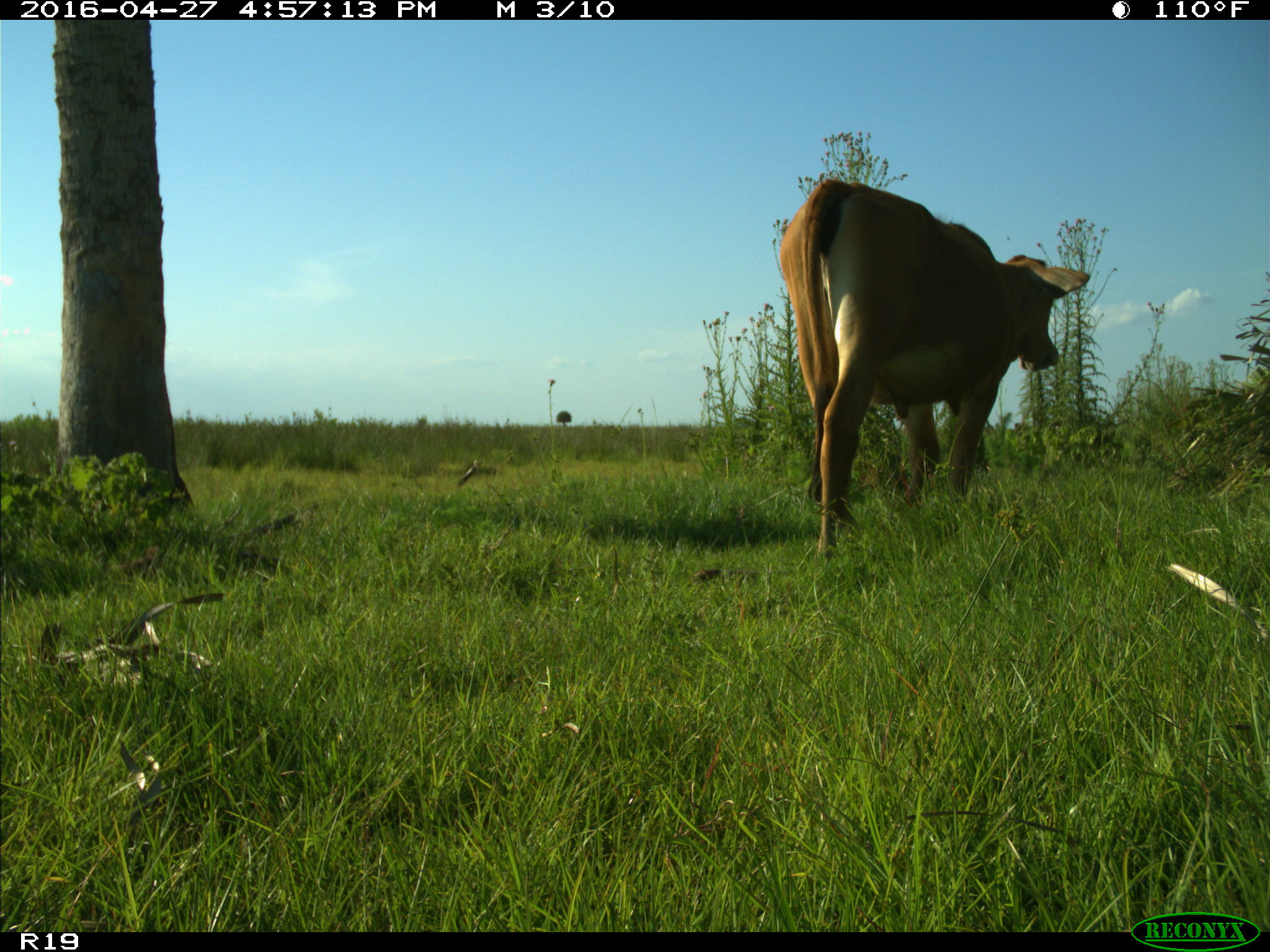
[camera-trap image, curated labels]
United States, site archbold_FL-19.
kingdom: Animalia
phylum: Chordata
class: Mammalia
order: Artiodactyla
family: Bovidae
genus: Bos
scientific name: Bos taurus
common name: domestic cow